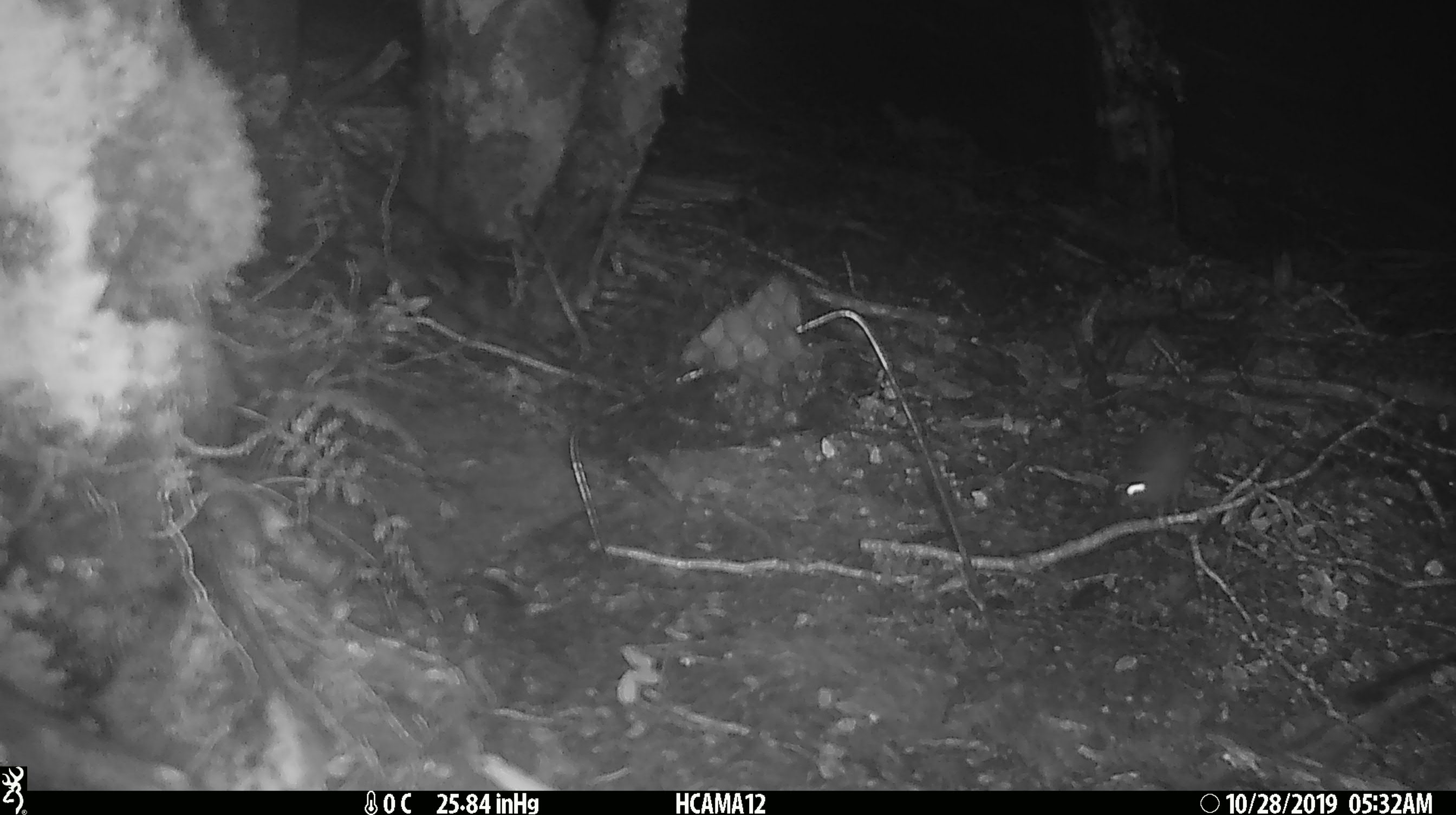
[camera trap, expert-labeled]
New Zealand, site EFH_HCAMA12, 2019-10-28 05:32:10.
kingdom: Animalia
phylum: Chordata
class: Mammalia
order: Rodentia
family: Muridae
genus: Mus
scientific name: Mus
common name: mouse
Mouse (Mus).